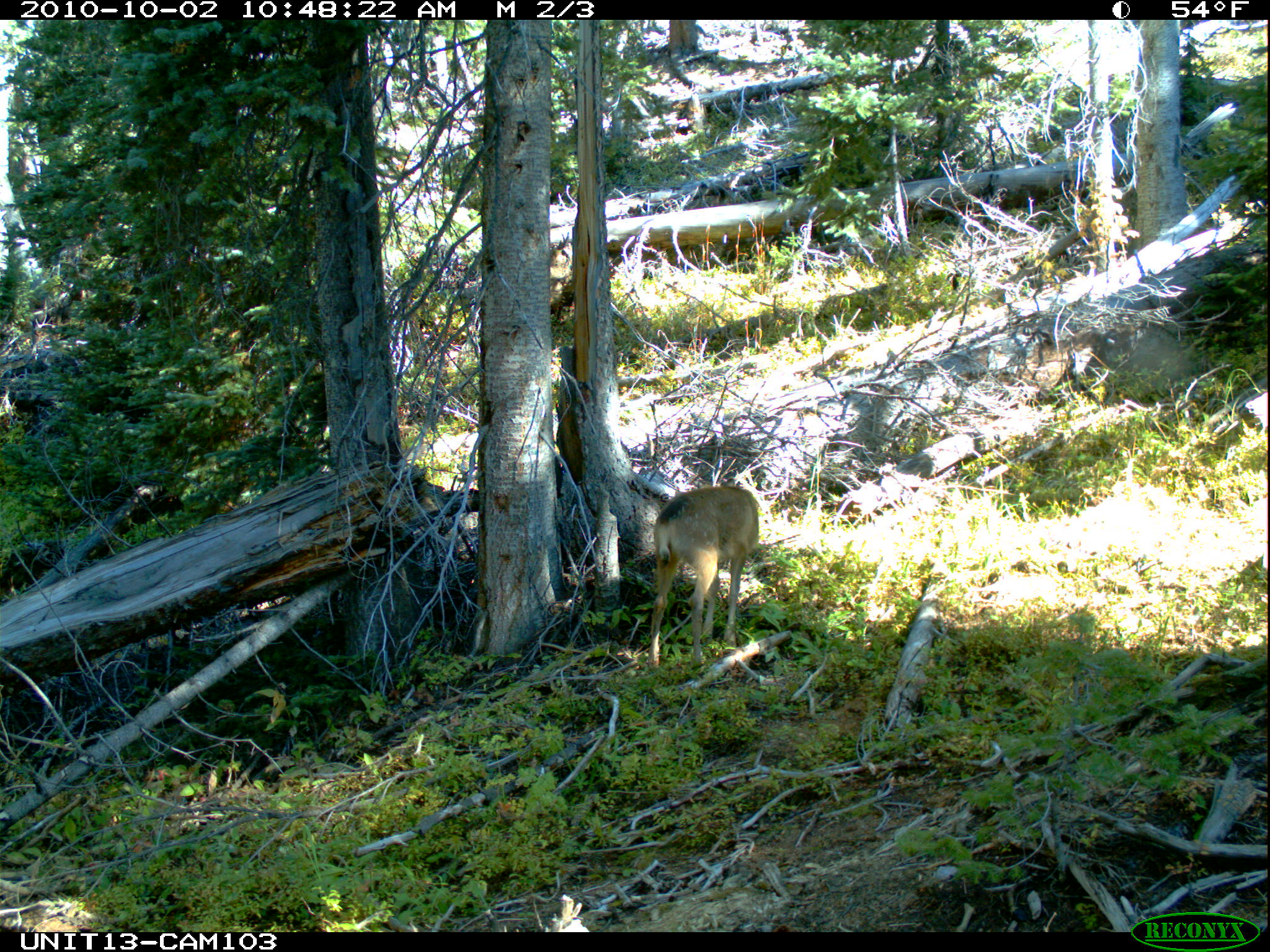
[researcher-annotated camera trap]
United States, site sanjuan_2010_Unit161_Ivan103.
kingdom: Animalia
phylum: Chordata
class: Mammalia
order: Artiodactyla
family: Cervidae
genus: Odocoileus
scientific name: Odocoileus hemionus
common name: mule deer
Odocoileus hemionus (mule deer).